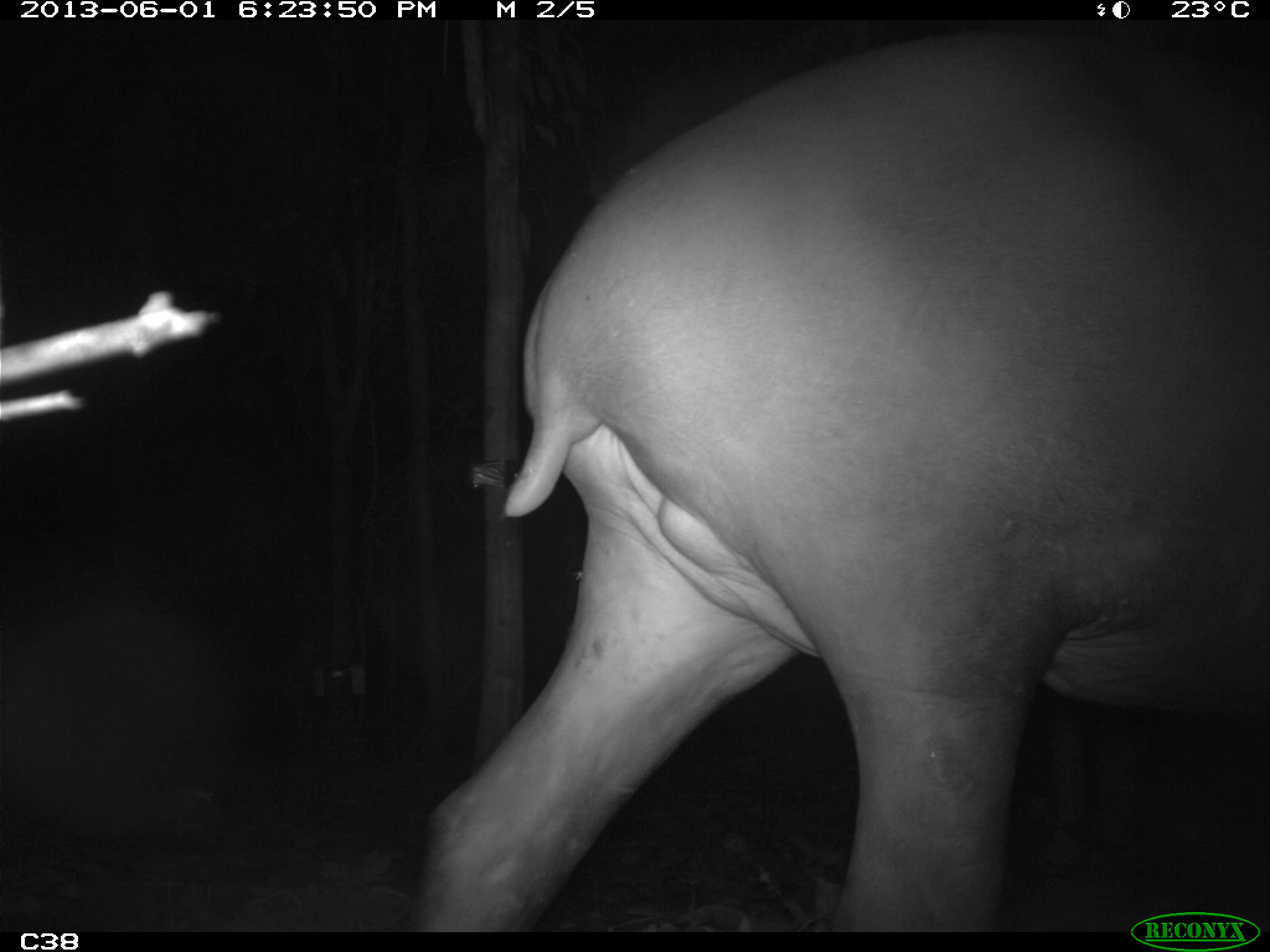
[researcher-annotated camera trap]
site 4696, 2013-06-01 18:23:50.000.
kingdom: Animalia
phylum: Chordata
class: Mammalia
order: Perissodactyla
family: Tapiridae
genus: Tapirus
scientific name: Tapirus terrestris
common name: south american tapir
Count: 1.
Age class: adult.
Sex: male.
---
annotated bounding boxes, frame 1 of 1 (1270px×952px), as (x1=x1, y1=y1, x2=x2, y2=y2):
tapirus terrestris: (x1=416, y1=20, x2=1267, y2=931)